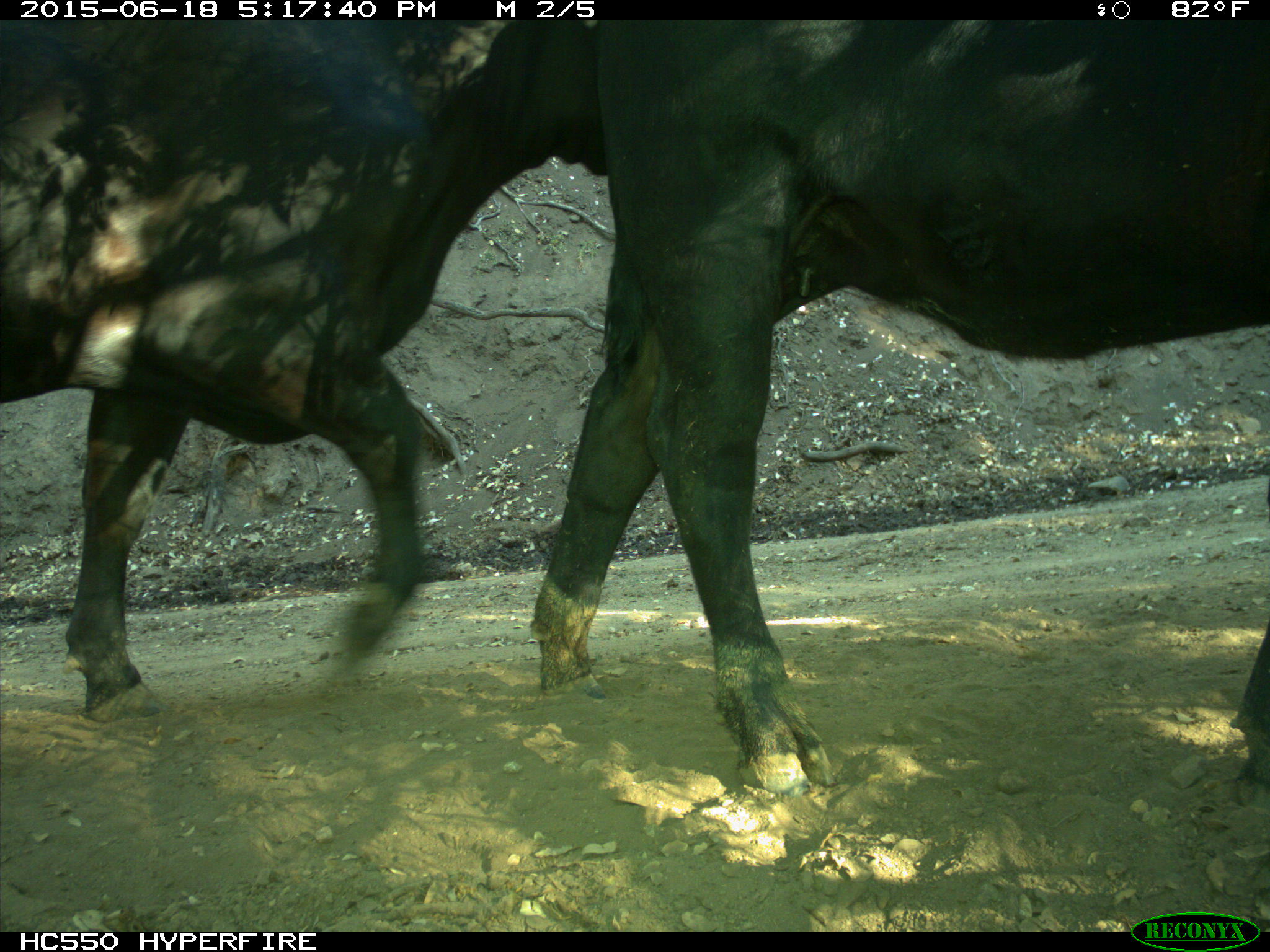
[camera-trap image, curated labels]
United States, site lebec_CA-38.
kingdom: Animalia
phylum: Chordata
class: Mammalia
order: Artiodactyla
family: Bovidae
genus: Bos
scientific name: Bos taurus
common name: domestic cow